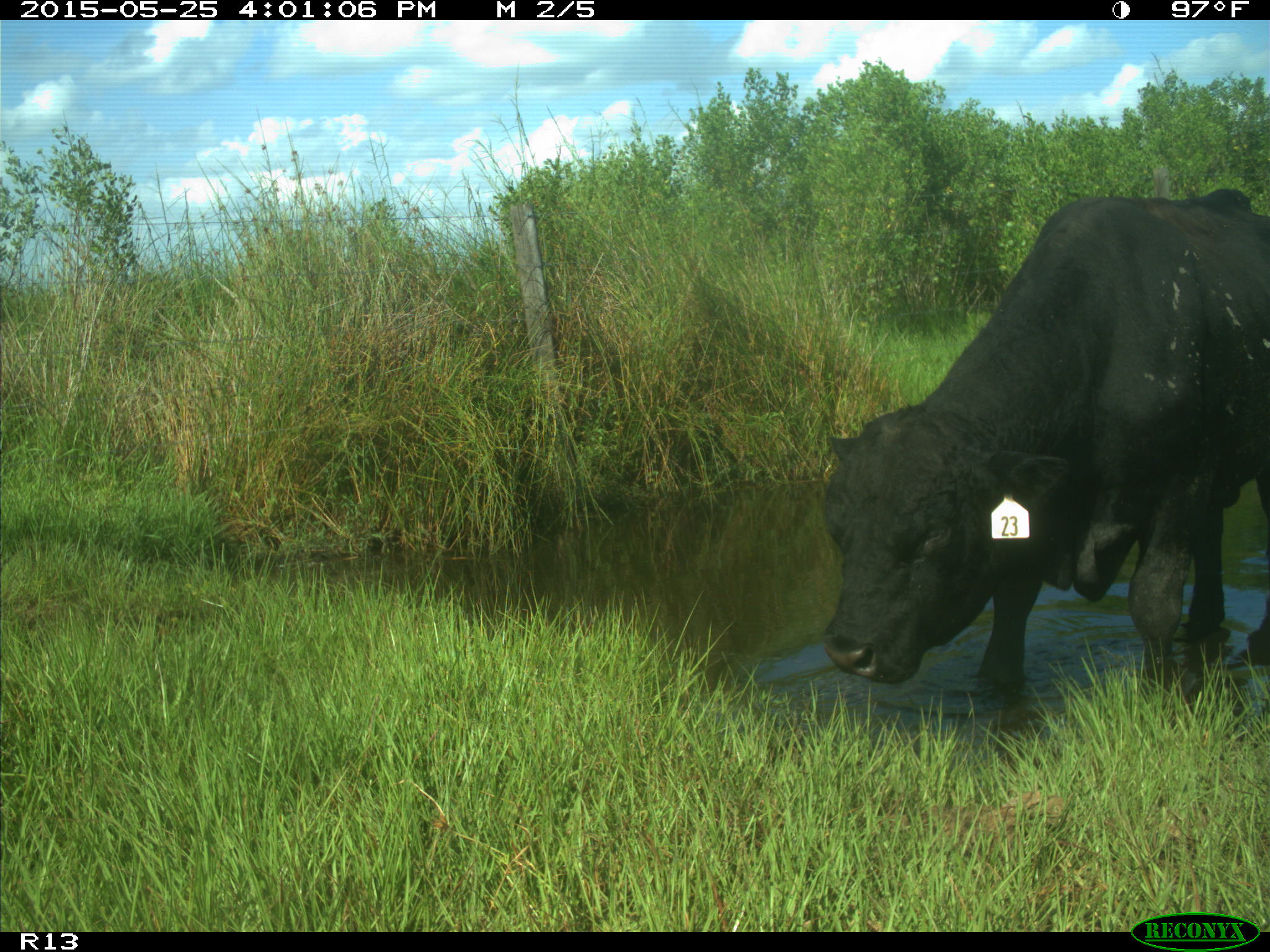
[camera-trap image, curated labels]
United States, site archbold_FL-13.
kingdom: Animalia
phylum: Chordata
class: Mammalia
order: Artiodactyla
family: Bovidae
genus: Bos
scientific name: Bos taurus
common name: domestic cow